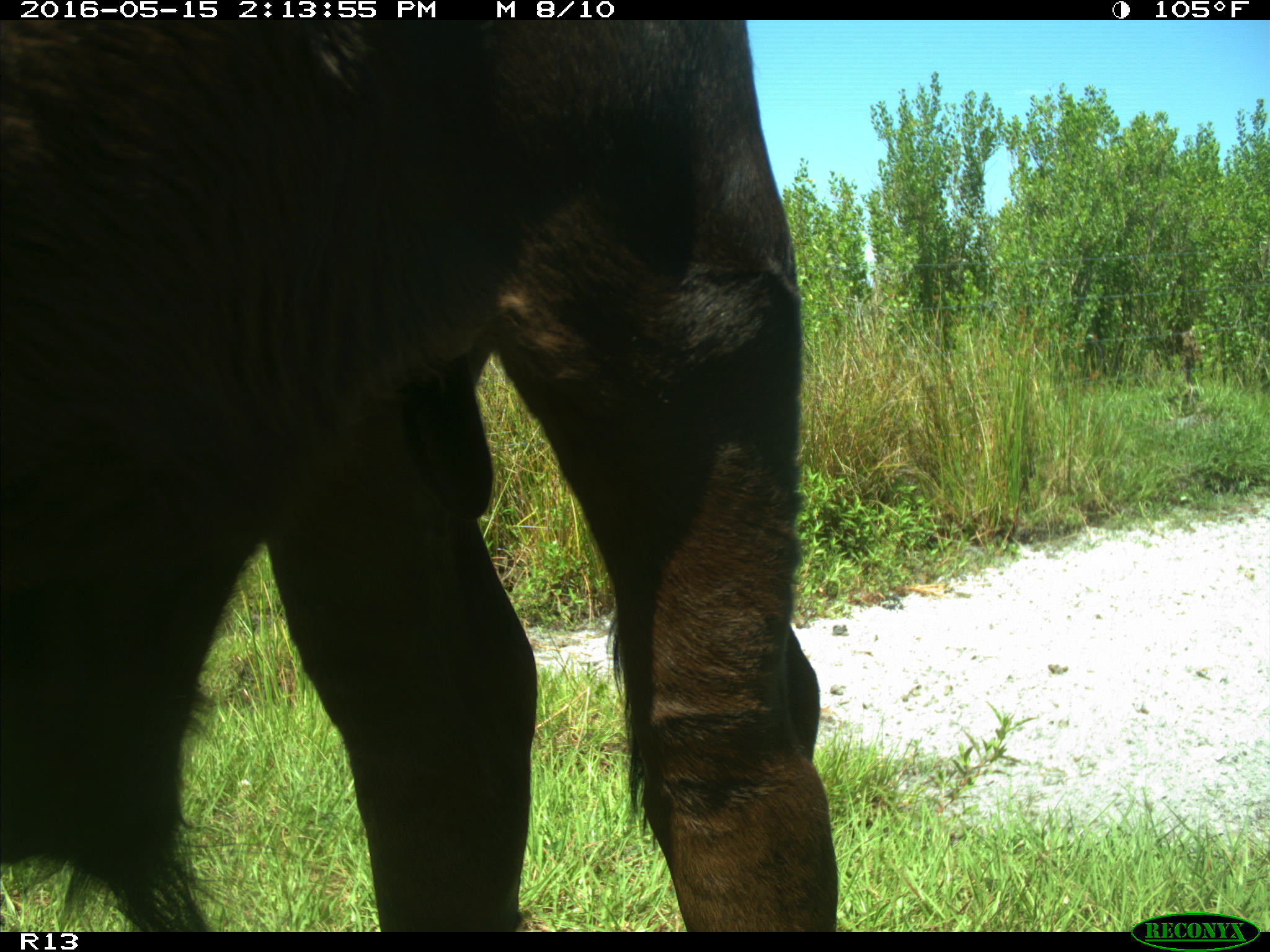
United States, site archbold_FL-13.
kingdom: Animalia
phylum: Chordata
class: Mammalia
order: Artiodactyla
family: Bovidae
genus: Bos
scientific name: Bos taurus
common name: domestic cow